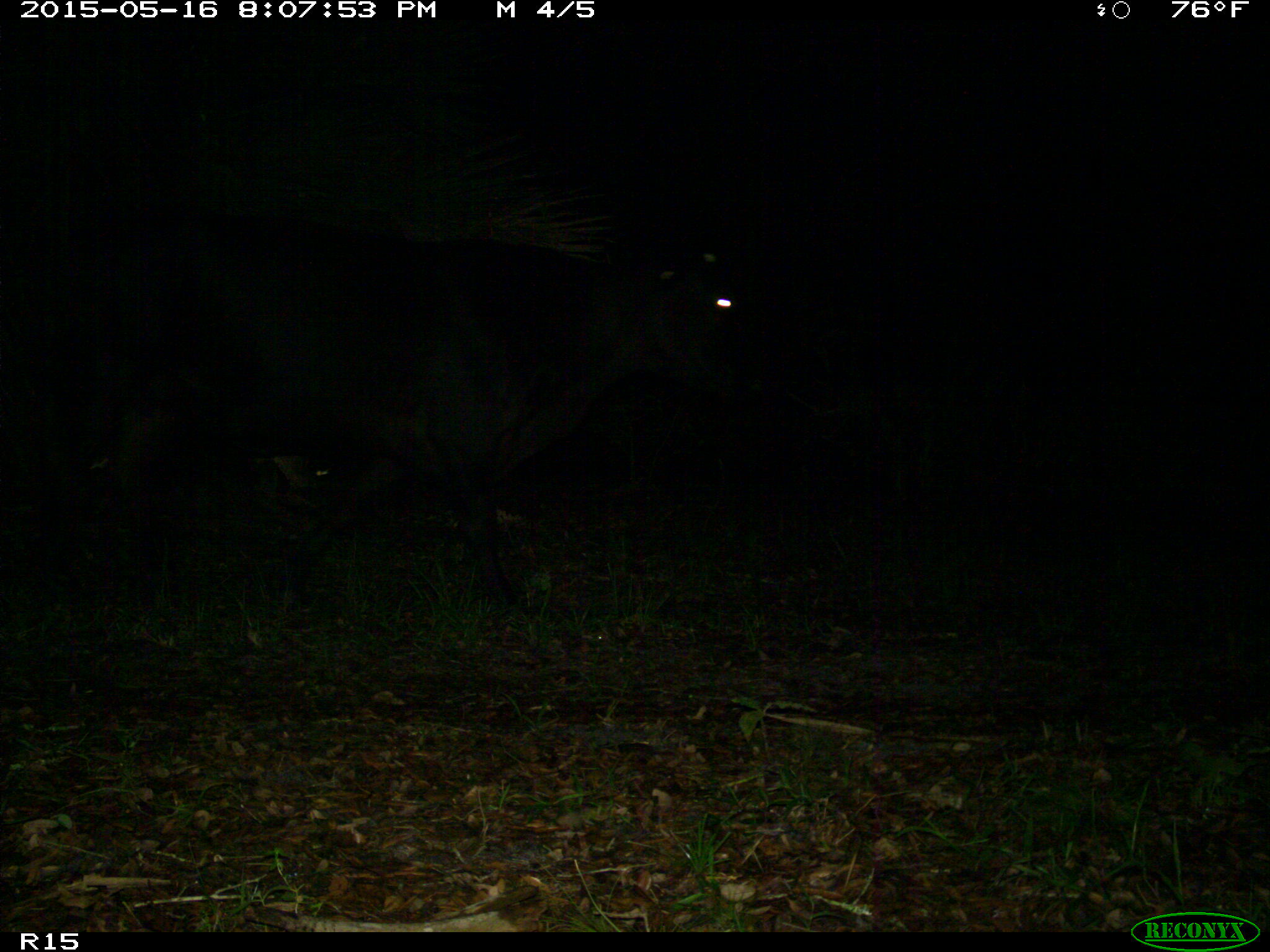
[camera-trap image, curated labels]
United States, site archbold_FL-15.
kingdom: Animalia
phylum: Chordata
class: Mammalia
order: Artiodactyla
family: Bovidae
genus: Bos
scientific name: Bos taurus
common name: domestic cow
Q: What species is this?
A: Bos taurus (domestic cow).